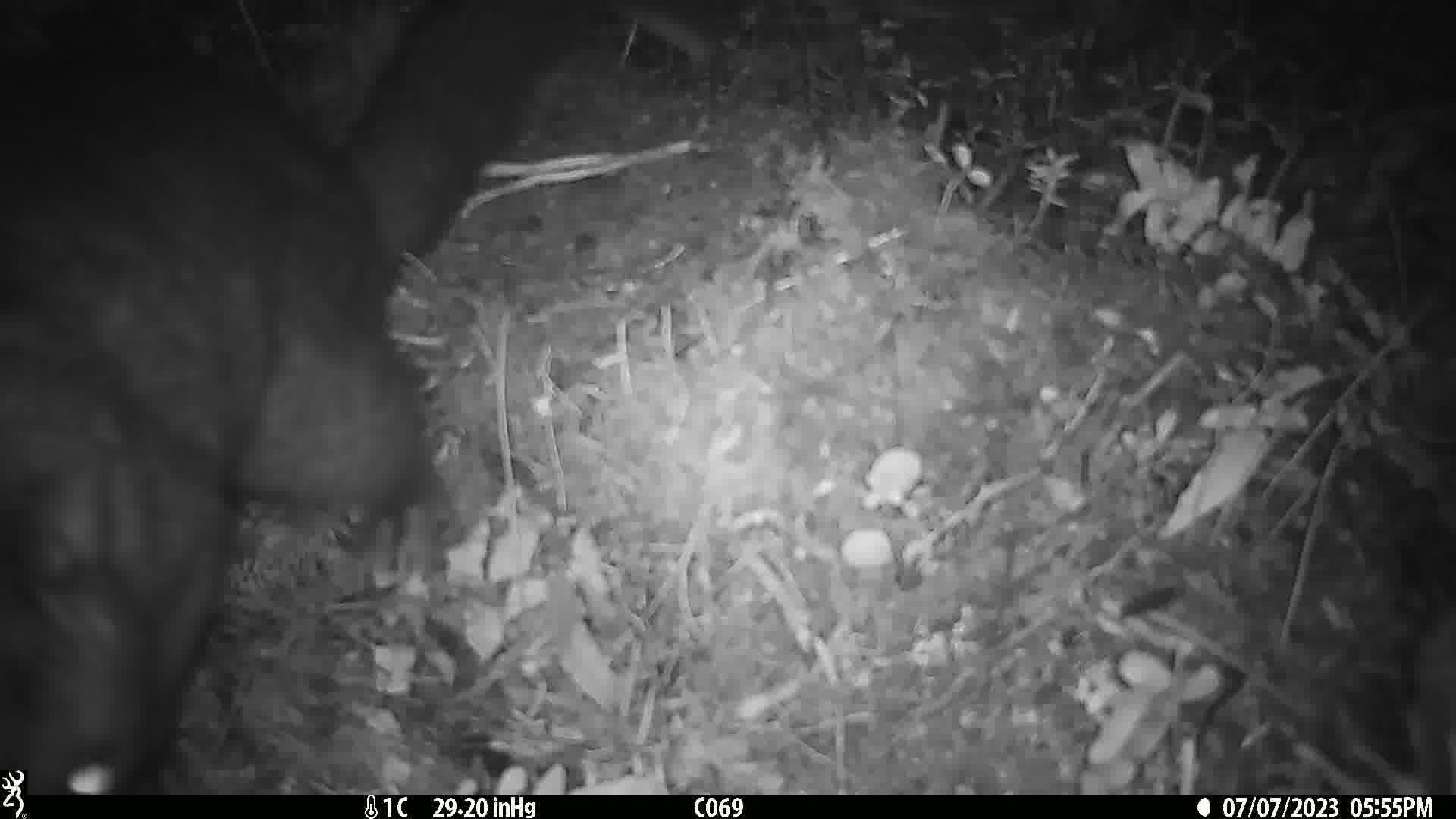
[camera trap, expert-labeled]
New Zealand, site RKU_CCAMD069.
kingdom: Animalia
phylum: Chordata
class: Mammalia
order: Diprotodontia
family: Phalangeridae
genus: Trichosurus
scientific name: Trichosurus vulpecula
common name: common brushtail possum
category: possum